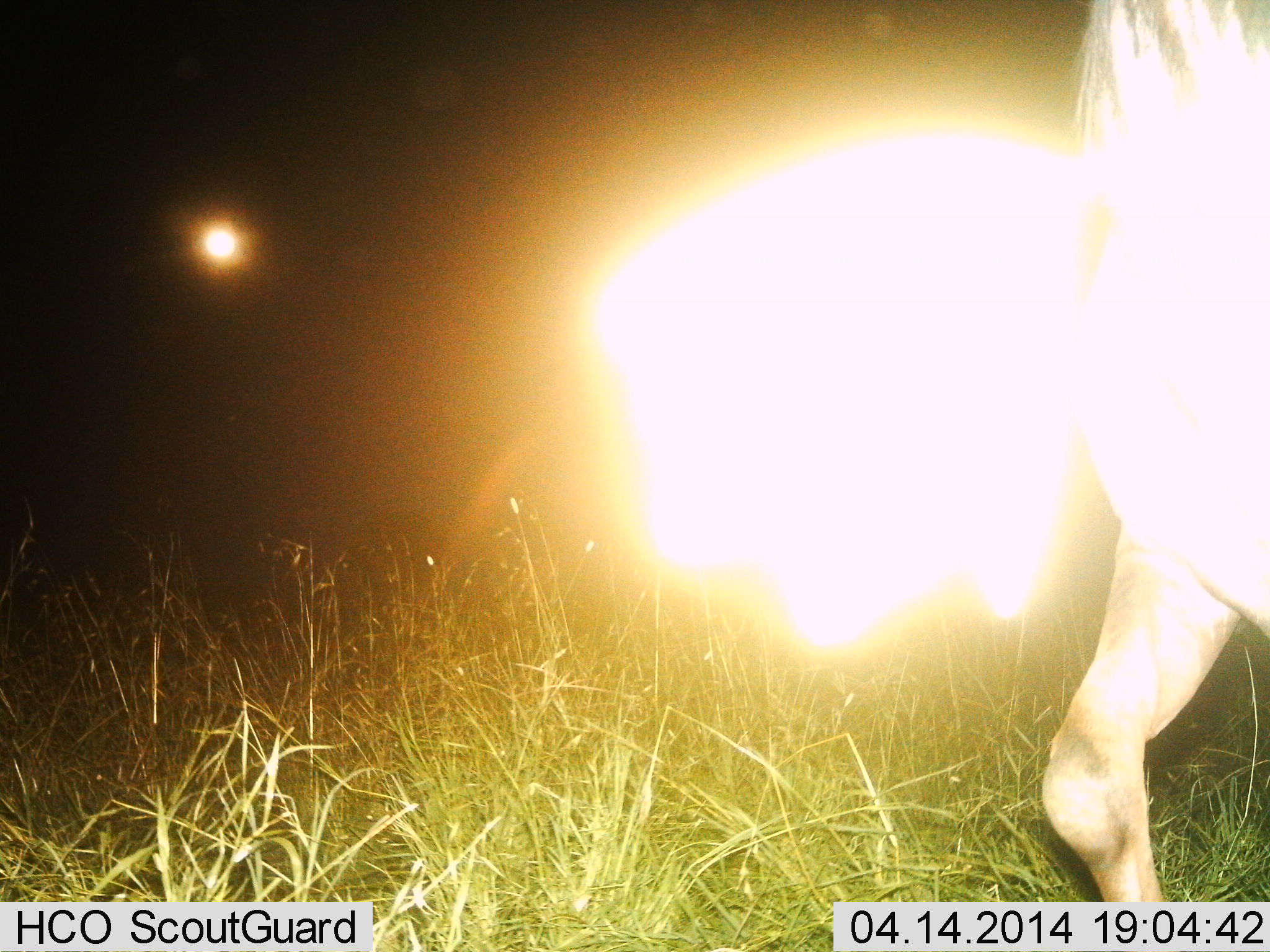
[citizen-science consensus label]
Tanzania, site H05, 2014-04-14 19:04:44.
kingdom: Animalia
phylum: Chordata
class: Mammalia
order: Artiodactyla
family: Bovidae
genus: Connochaetes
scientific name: Connochaetes taurinus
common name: blue wildebeest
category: wildebeest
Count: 1.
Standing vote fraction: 30%.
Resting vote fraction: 0%.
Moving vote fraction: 70%.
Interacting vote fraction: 0%.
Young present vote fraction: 0%.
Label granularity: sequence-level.